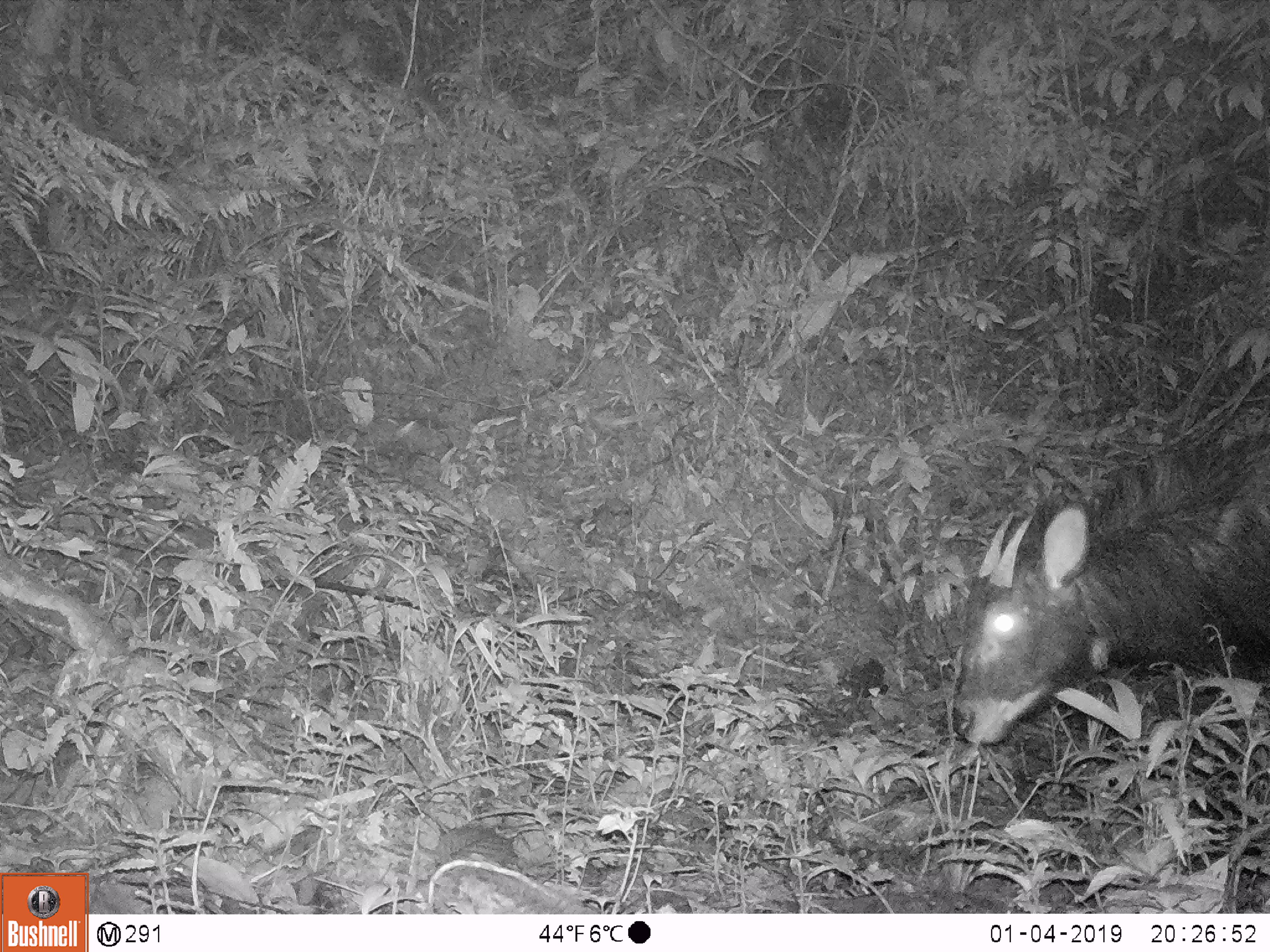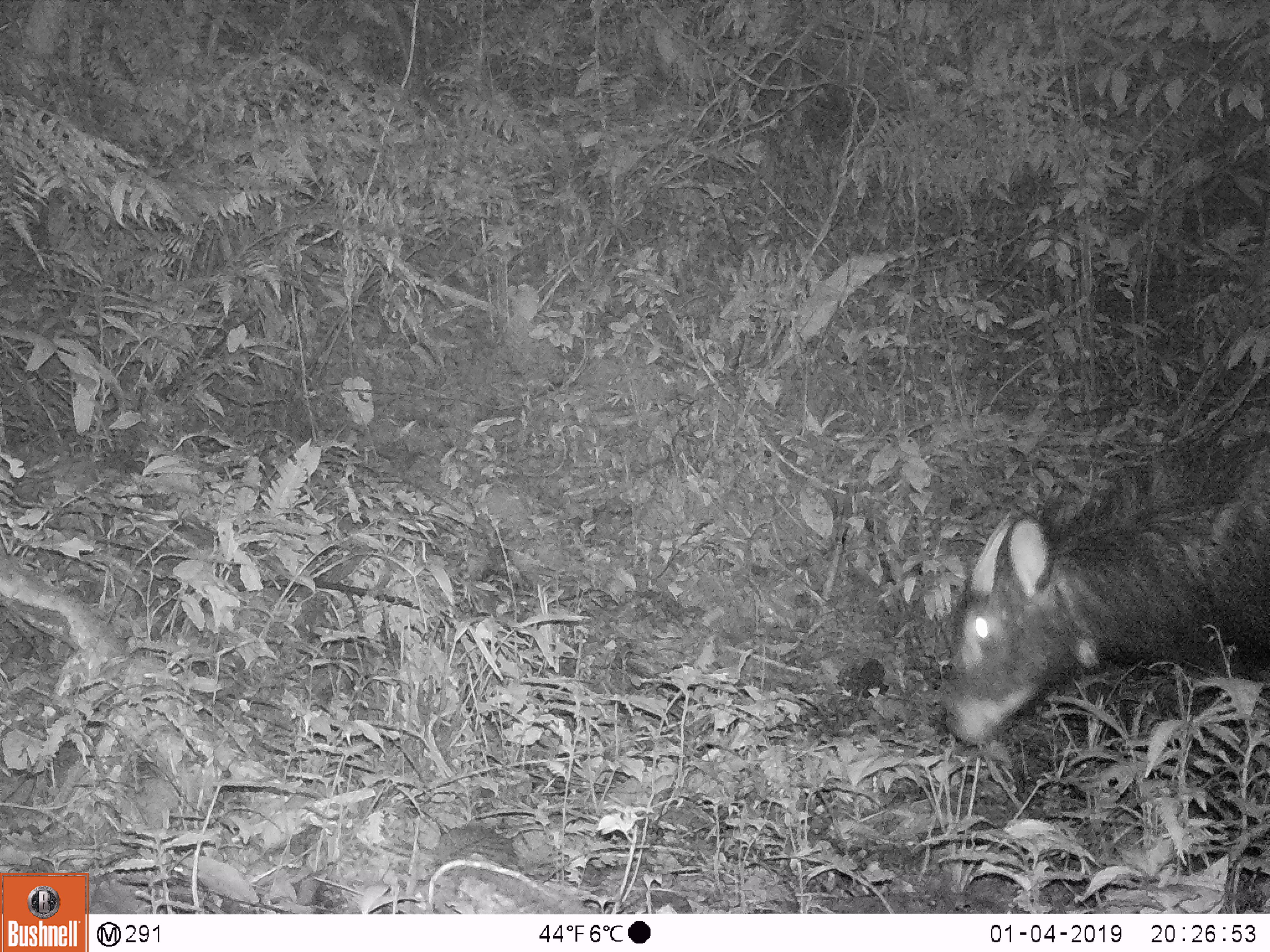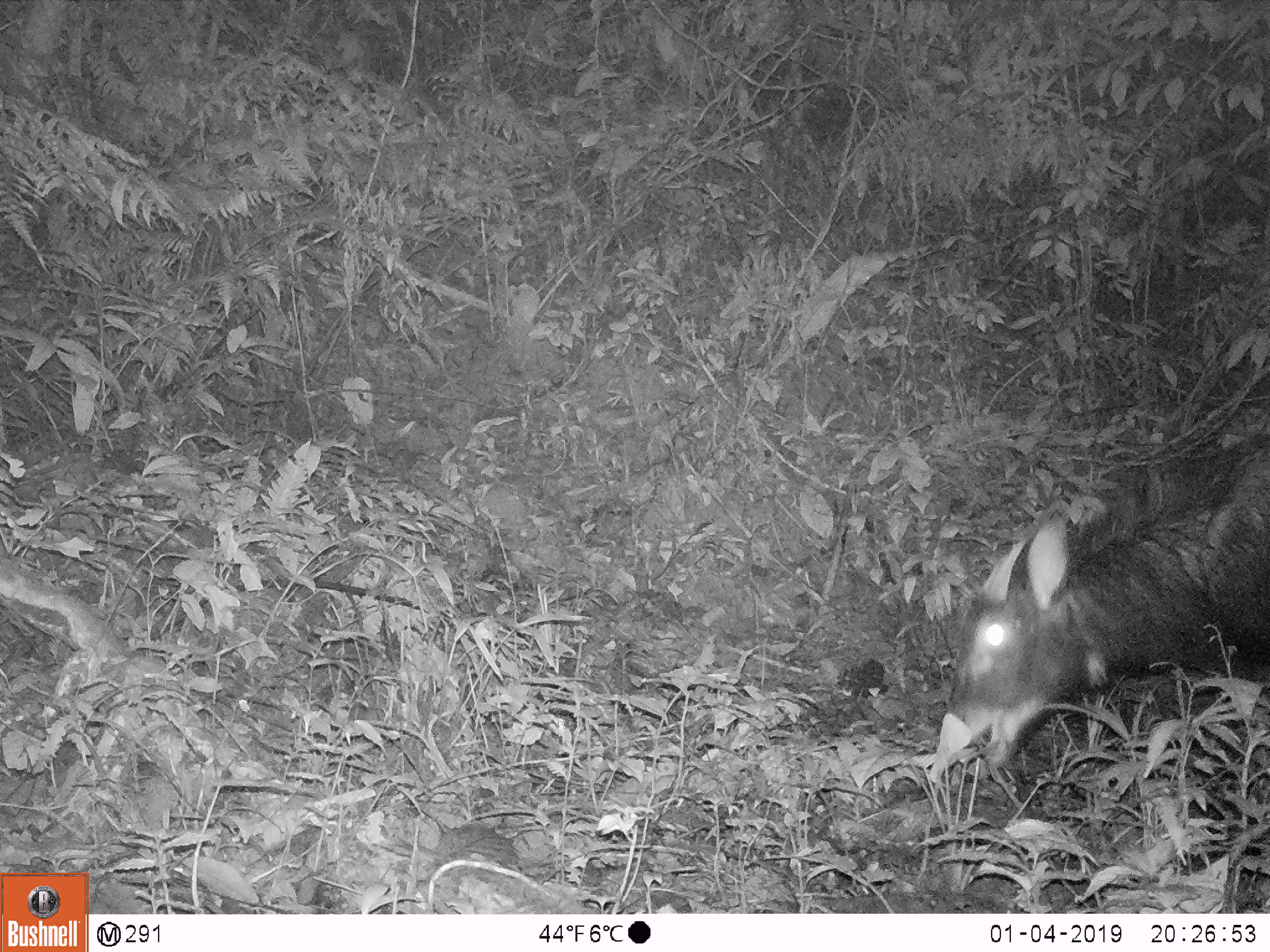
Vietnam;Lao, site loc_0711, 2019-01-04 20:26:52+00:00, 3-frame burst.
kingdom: Animalia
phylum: Chordata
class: Mammalia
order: Artiodactyla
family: Bovidae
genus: Capricornis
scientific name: Capricornis sumatraensis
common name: chinese serow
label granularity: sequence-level